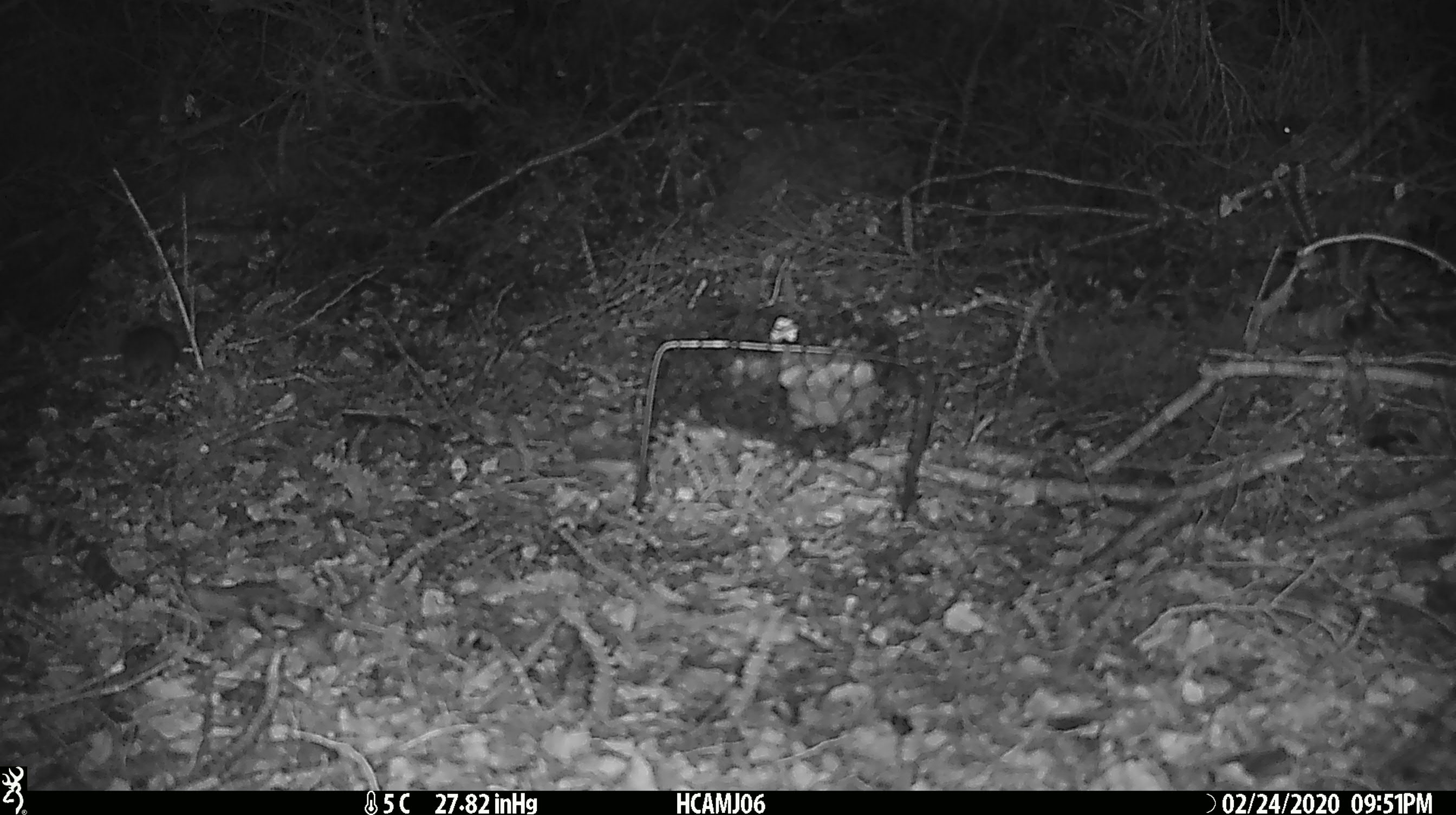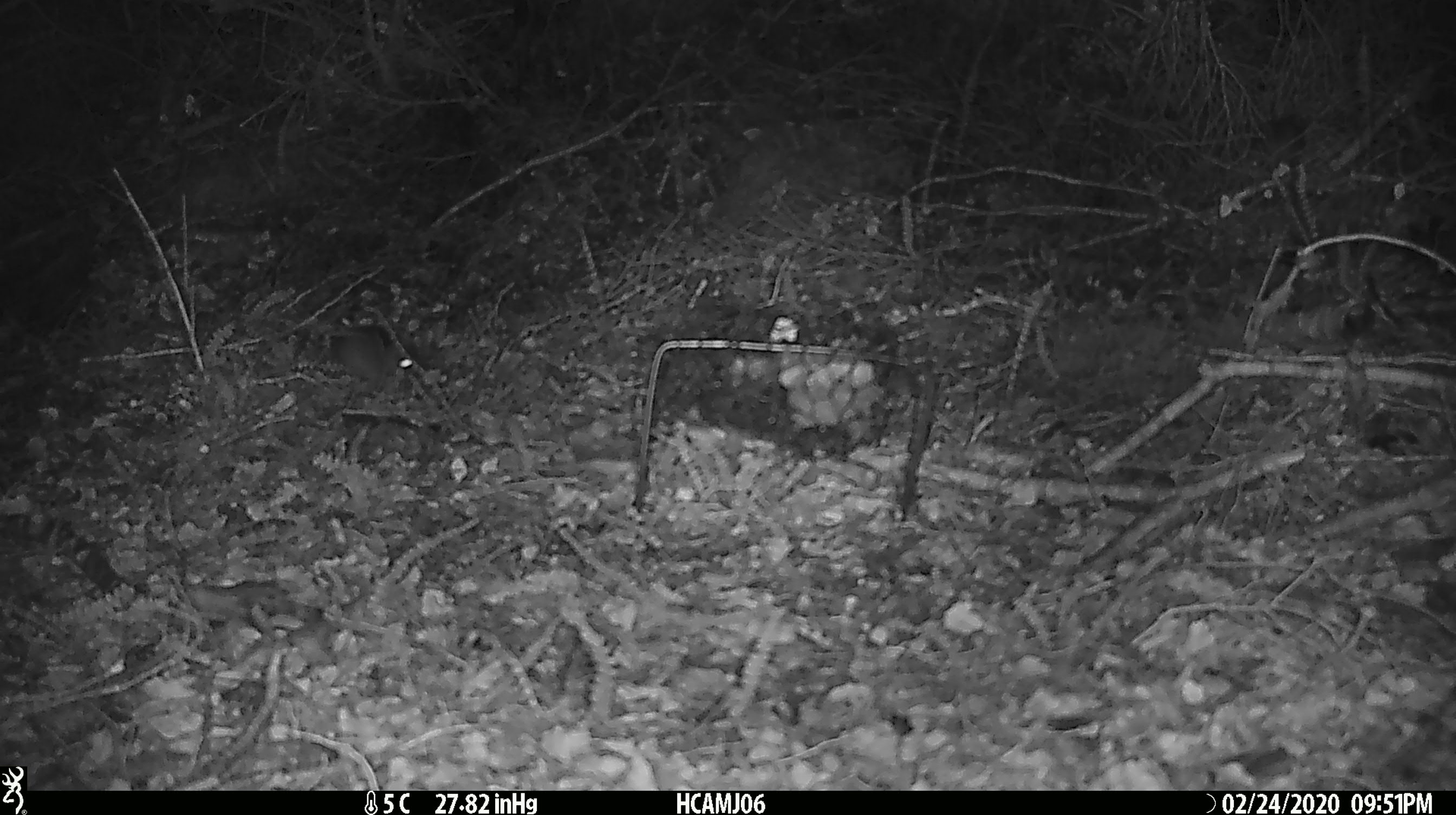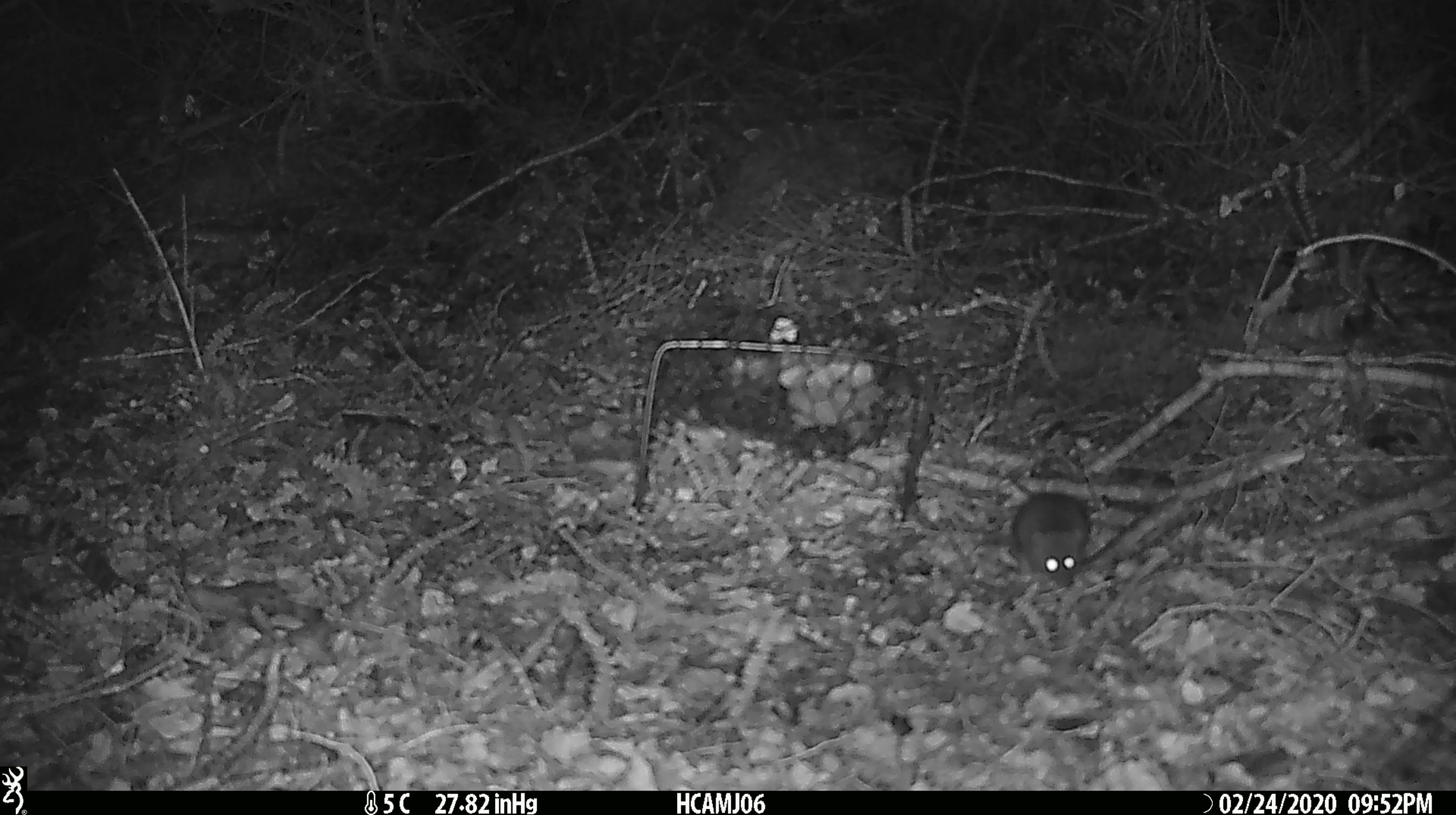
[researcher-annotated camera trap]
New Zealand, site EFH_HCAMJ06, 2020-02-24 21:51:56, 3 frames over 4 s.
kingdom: Animalia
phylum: Chordata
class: Mammalia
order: Rodentia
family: Muridae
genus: Mus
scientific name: Mus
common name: mouse